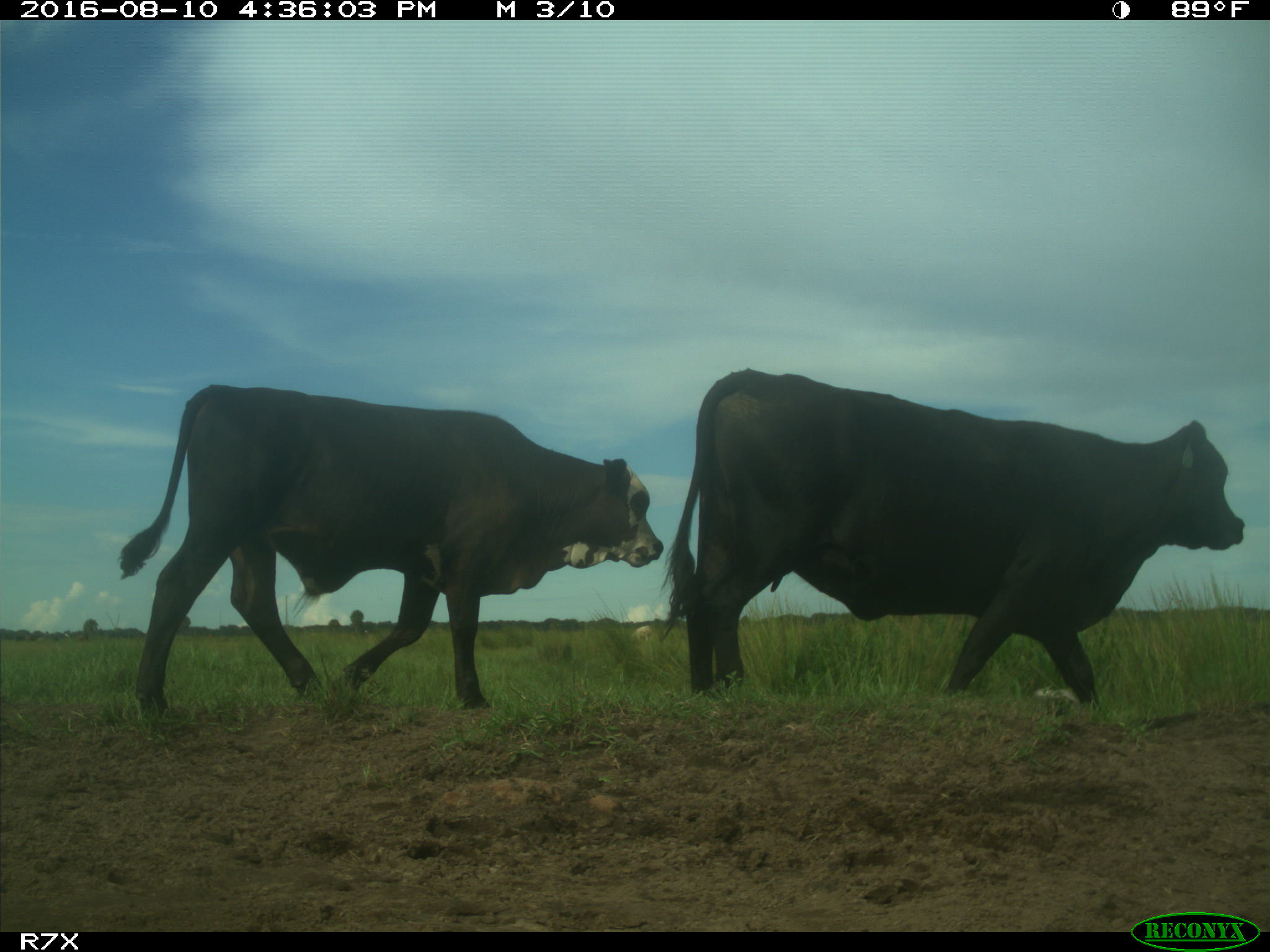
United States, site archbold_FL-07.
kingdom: Animalia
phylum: Chordata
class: Mammalia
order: Artiodactyla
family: Bovidae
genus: Bos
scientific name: Bos taurus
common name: domestic cow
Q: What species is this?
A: Bos taurus (domestic cow).